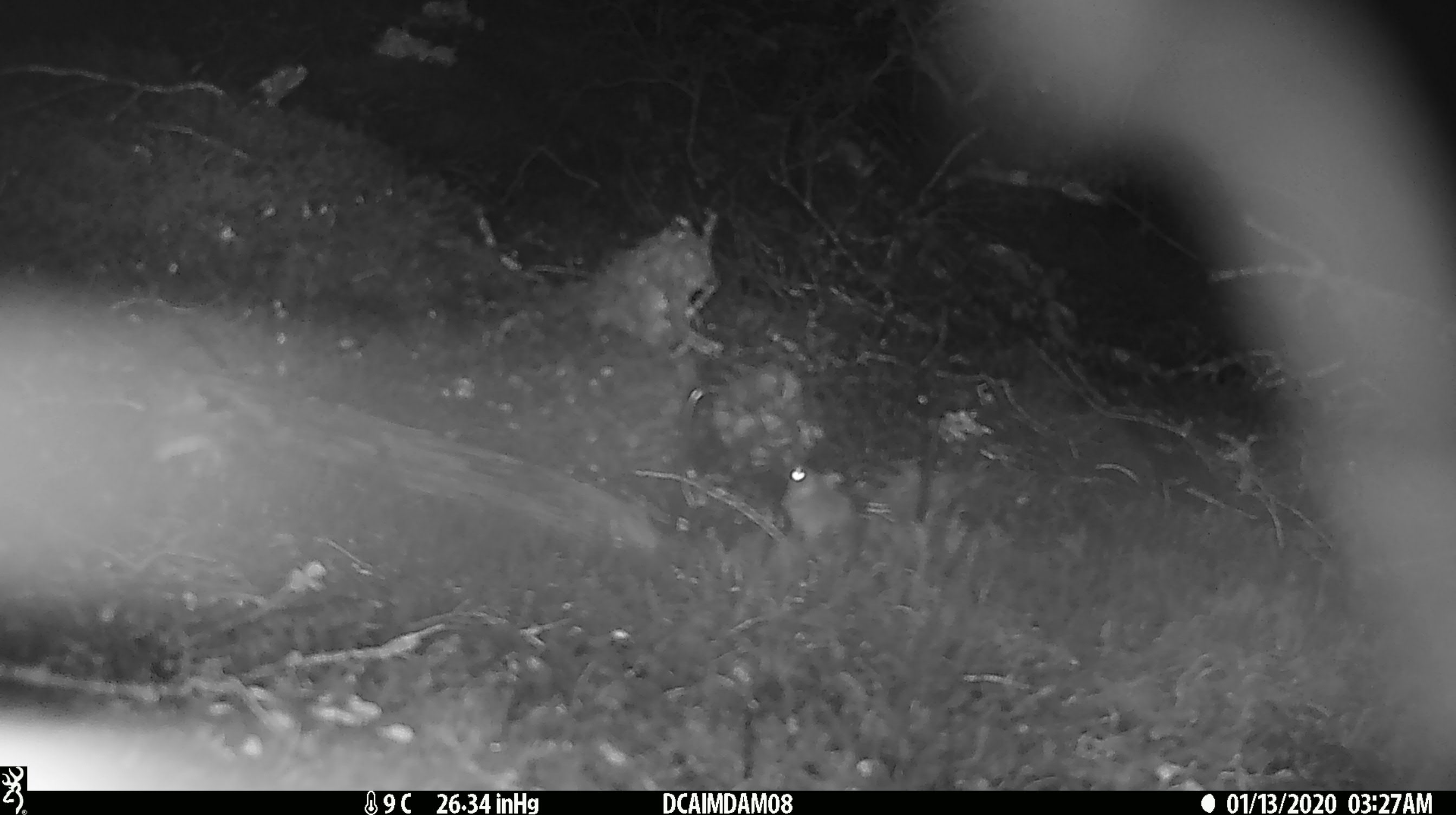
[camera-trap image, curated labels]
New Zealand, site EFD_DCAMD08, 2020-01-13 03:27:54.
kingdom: Animalia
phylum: Chordata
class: Mammalia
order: Rodentia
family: Muridae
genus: Mus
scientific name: Mus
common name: mouse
Mouse (Mus).